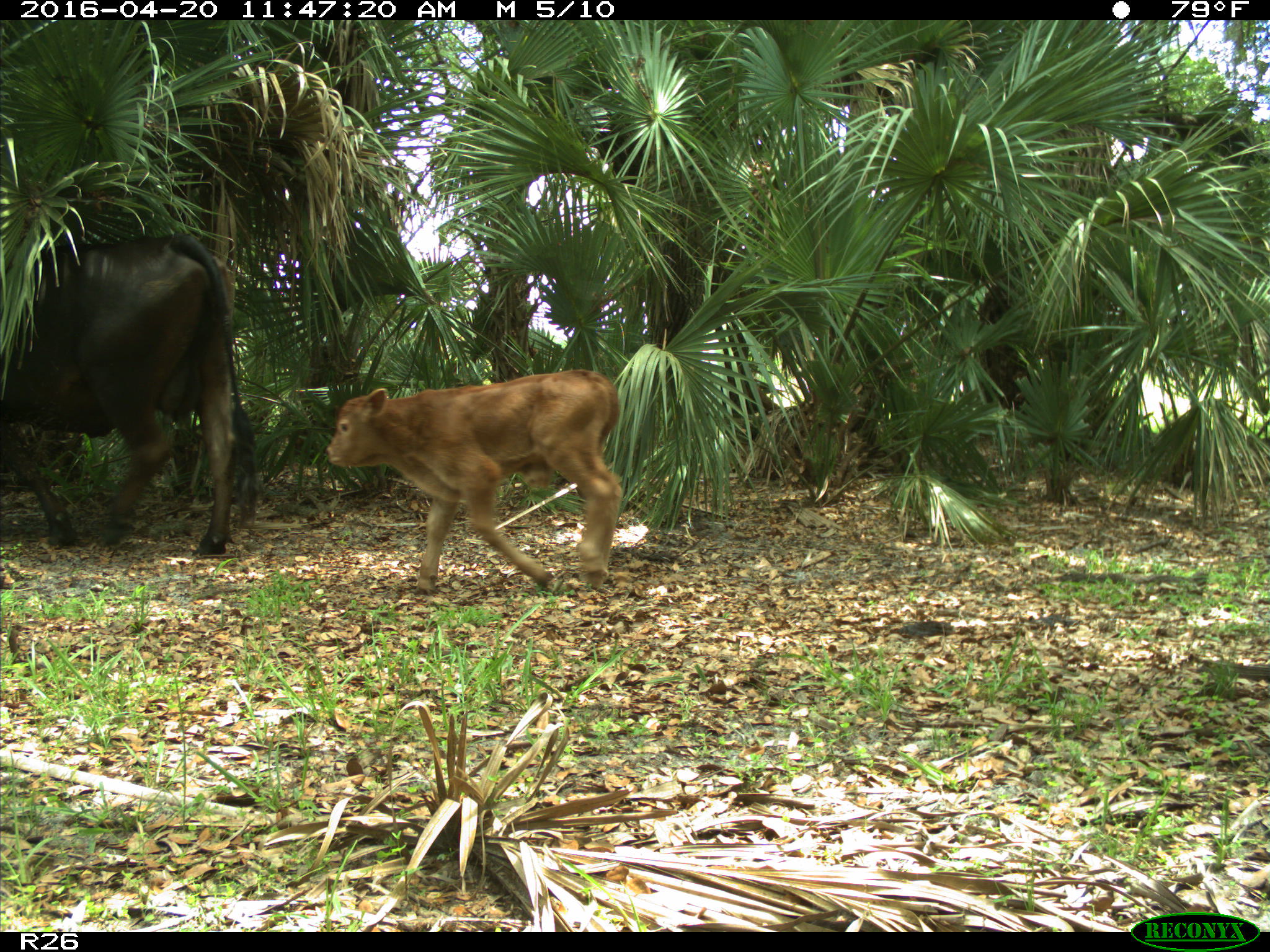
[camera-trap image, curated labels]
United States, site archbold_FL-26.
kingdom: Animalia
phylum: Chordata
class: Mammalia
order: Artiodactyla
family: Bovidae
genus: Bos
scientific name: Bos taurus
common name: domestic cow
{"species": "Bos taurus (domestic cow)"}